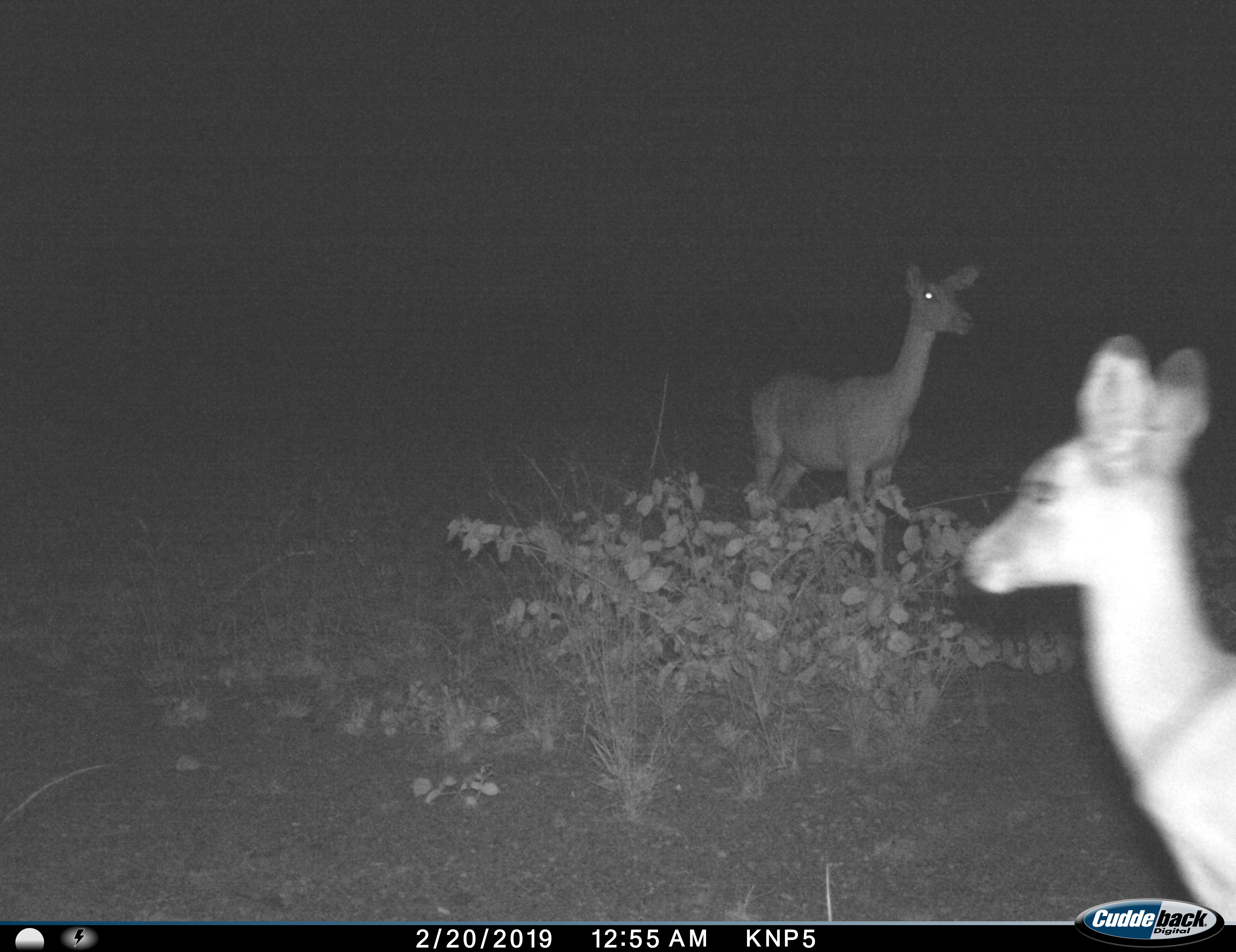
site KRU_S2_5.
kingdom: Animalia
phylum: Chordata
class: Mammalia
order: Artiodactyla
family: Bovidae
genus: Aepyceros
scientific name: Aepyceros melampus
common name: impala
Impala (Aepyceros melampus), count 2. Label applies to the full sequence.